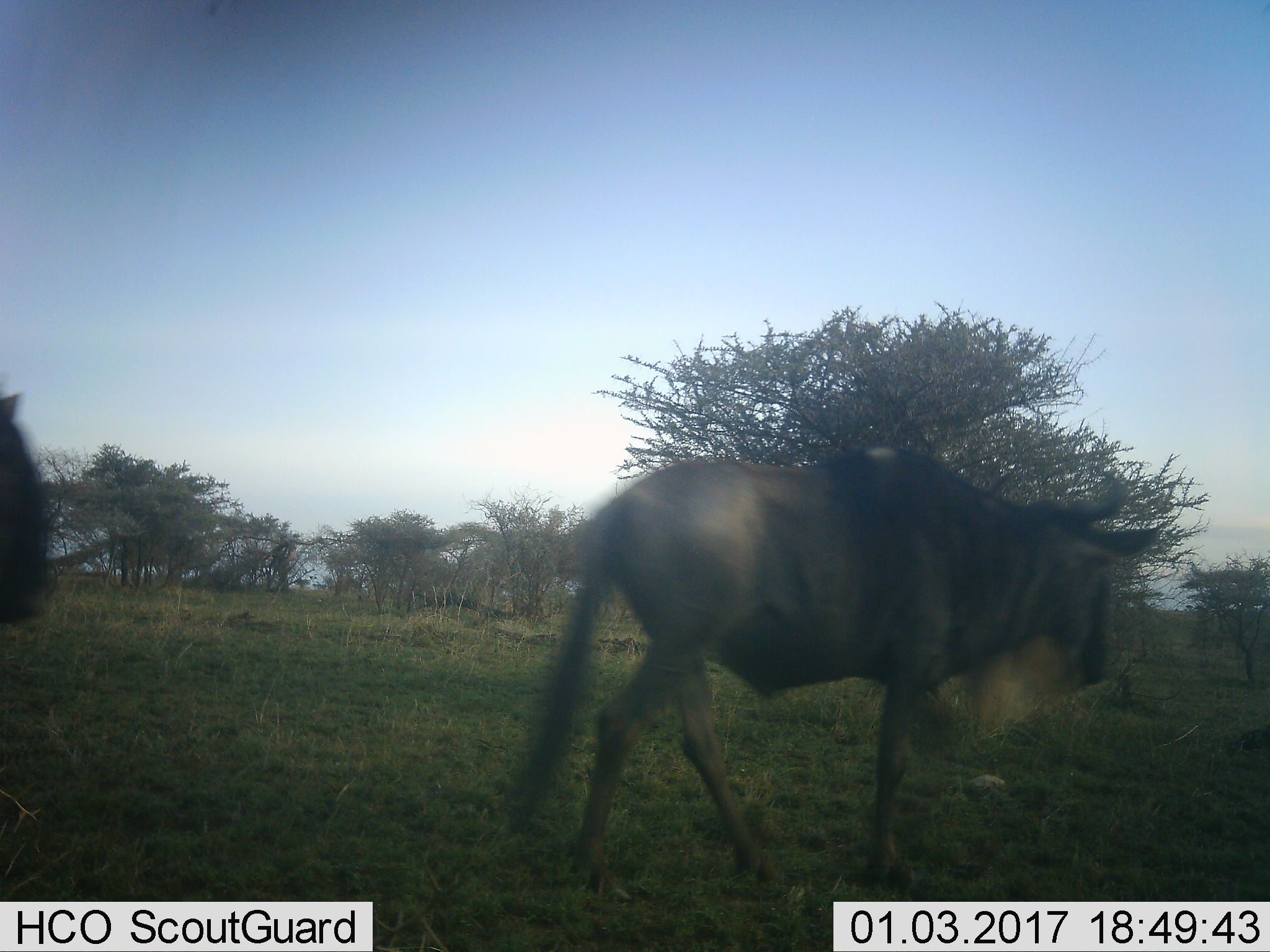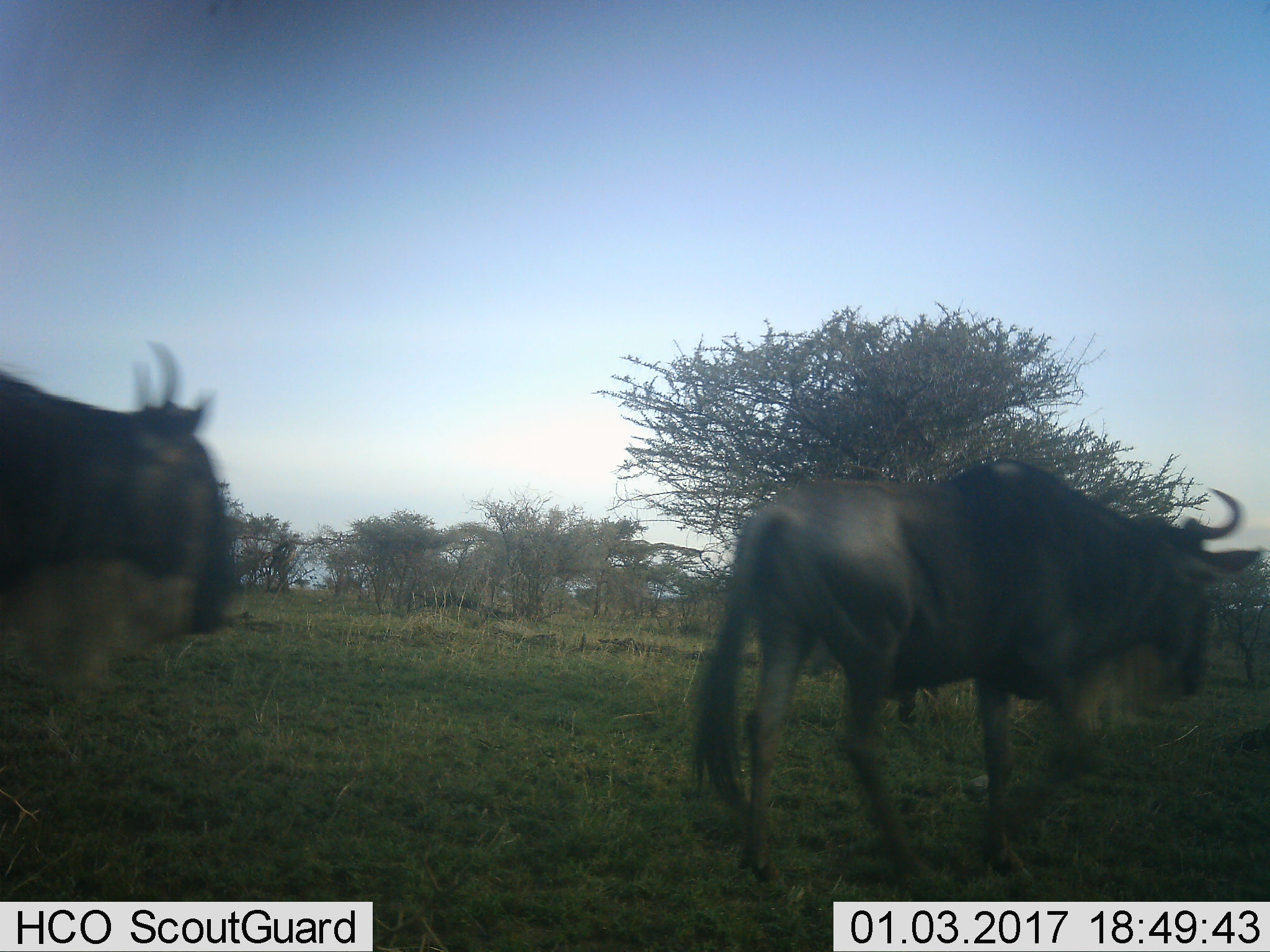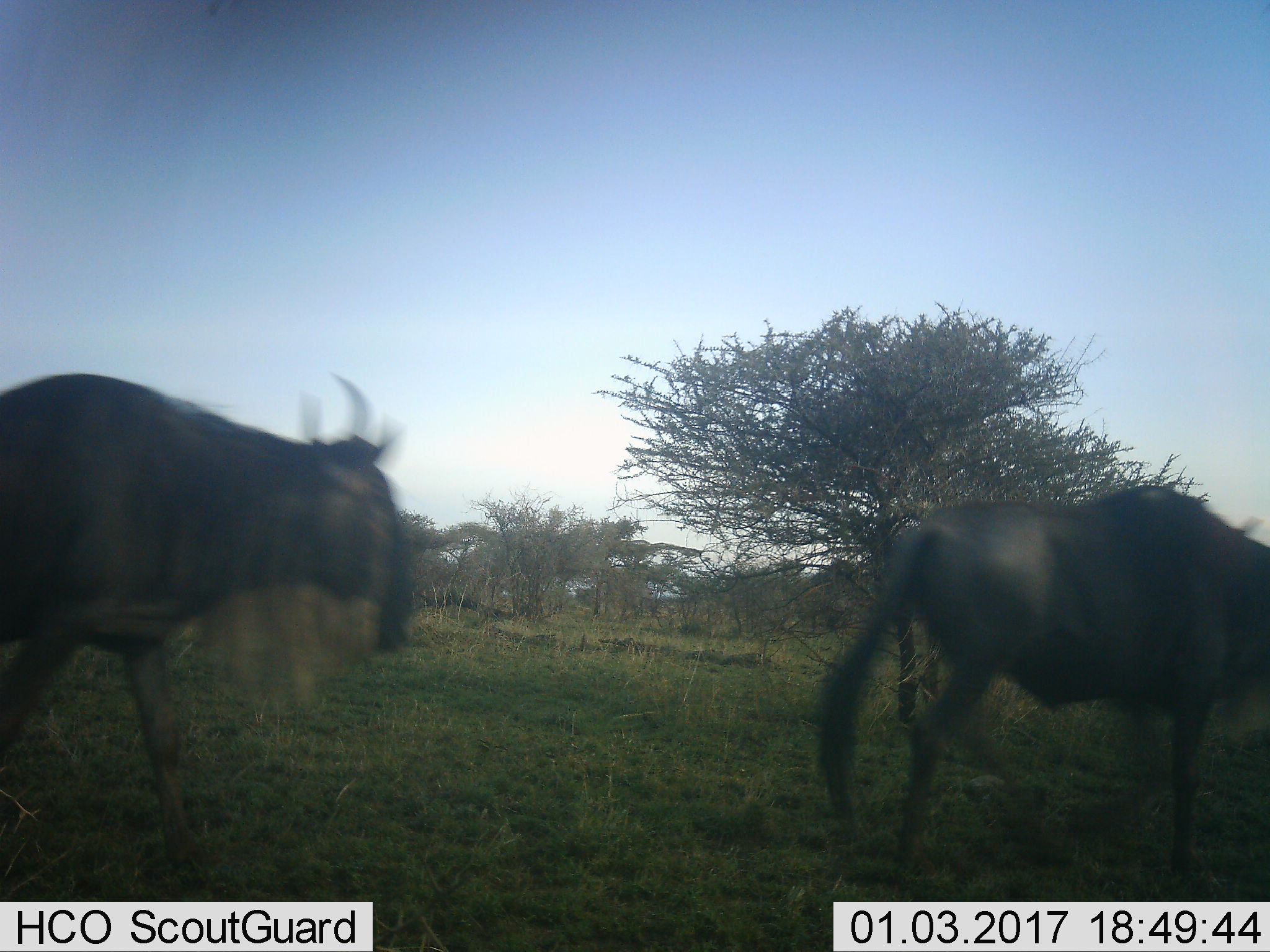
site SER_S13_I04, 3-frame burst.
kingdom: Animalia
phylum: Chordata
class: Mammalia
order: Artiodactyla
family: Bovidae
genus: Connochaetes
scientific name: Connochaetes taurinus taurinus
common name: blue wildebeest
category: wildebeestblue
Wildebeestblue (blue wildebeest) (Connochaetes taurinus taurinus), count 1. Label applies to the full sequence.